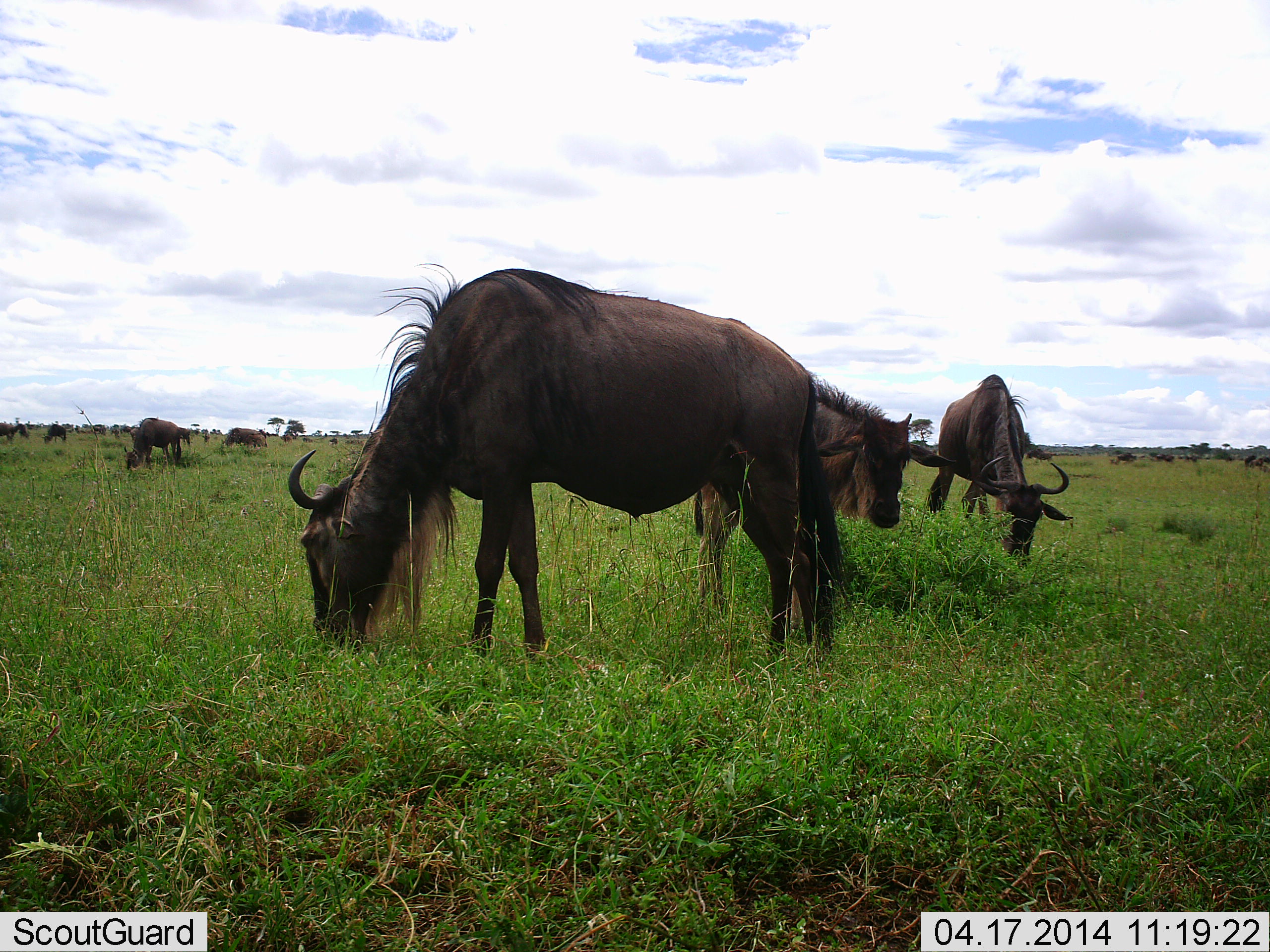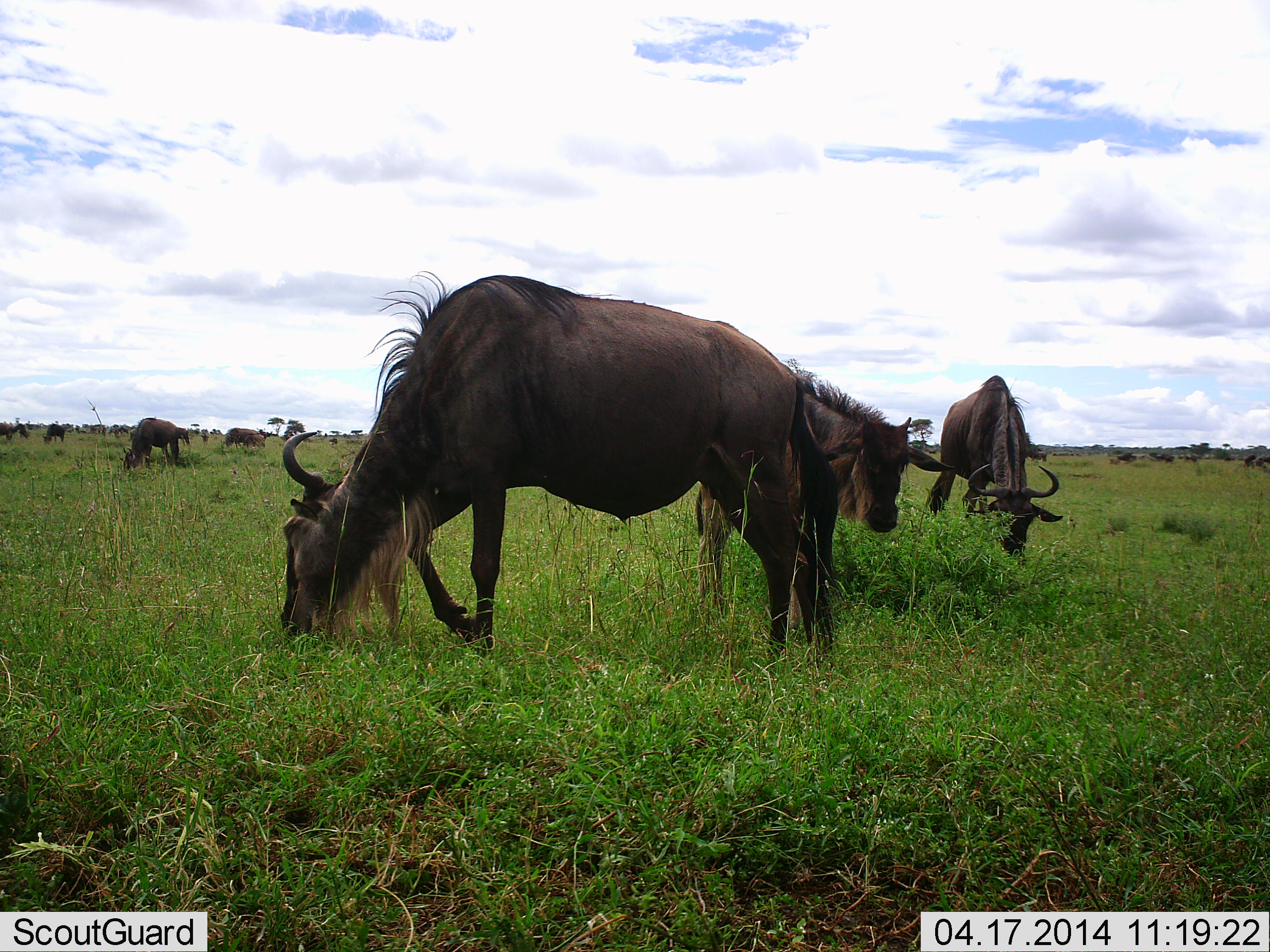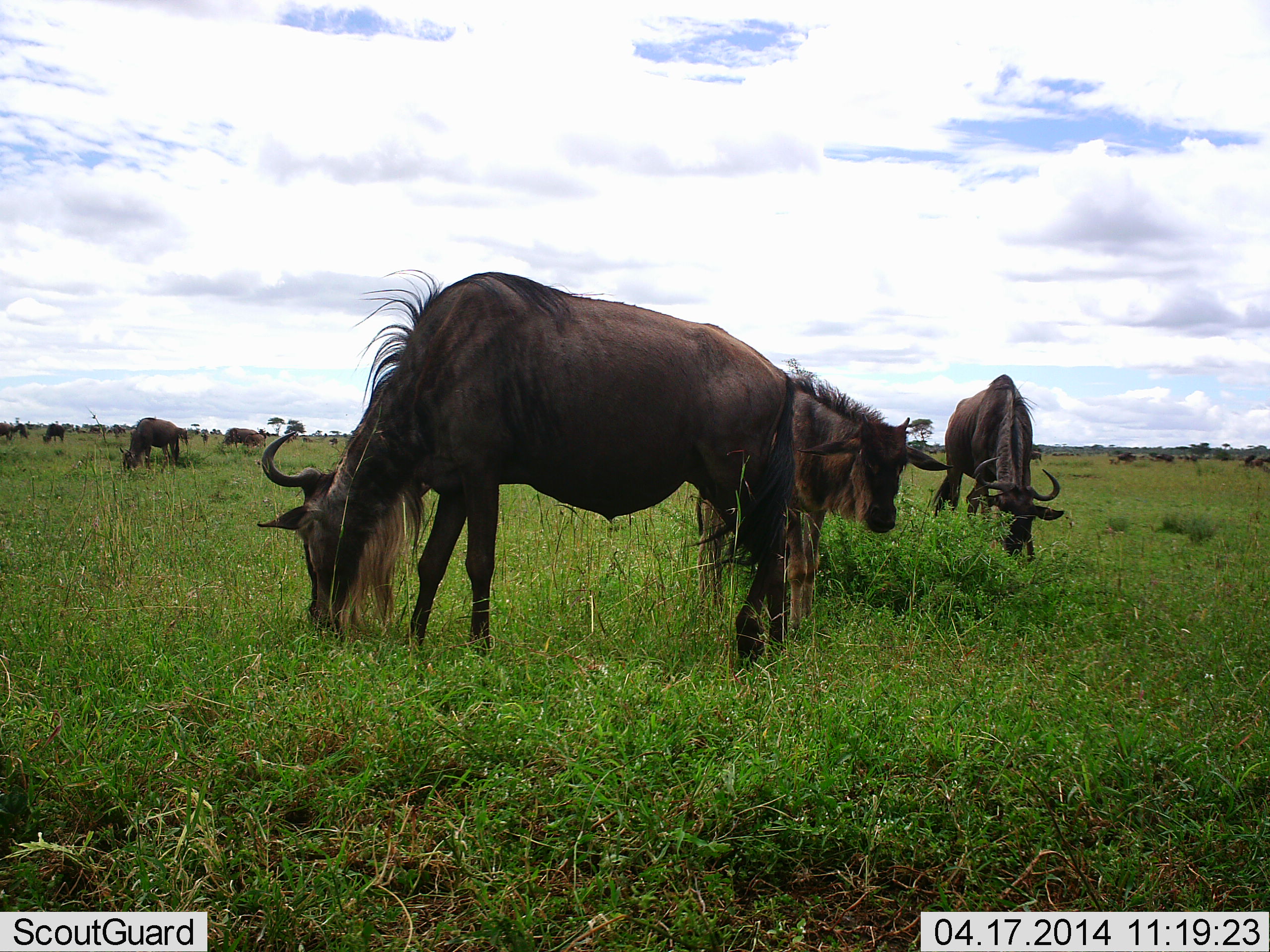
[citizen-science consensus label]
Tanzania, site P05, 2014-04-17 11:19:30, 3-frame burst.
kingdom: Animalia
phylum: Chordata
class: Mammalia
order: Artiodactyla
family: Bovidae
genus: Connochaetes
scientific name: Connochaetes taurinus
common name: blue wildebeest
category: wildebeest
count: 11-50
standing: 30%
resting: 0%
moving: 30%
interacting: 0%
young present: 20%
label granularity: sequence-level